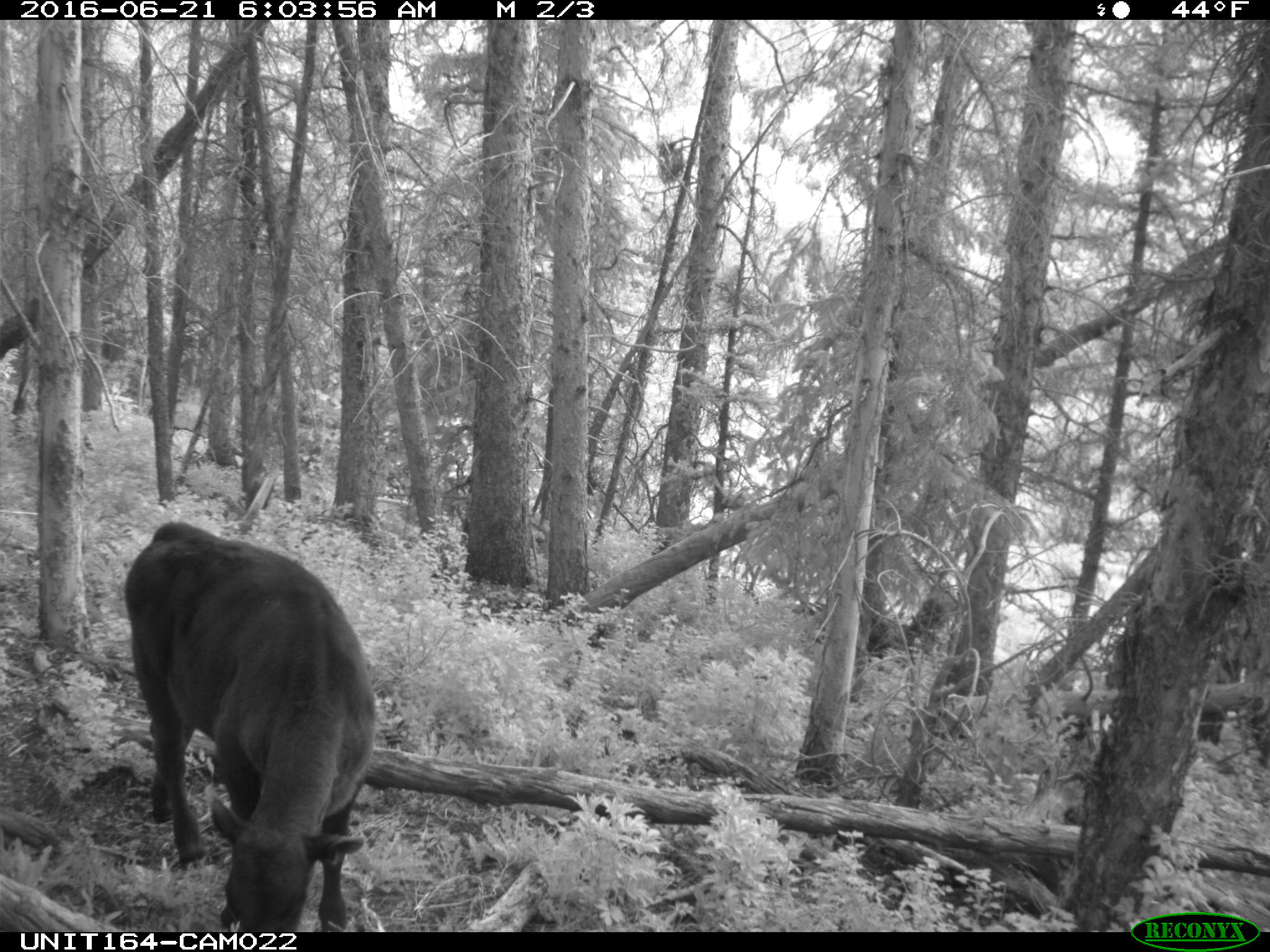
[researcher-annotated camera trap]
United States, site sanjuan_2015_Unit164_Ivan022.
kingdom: Animalia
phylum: Chordata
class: Mammalia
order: Artiodactyla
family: Bovidae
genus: Bos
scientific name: Bos taurus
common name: domestic cow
Bos taurus (domestic cow).